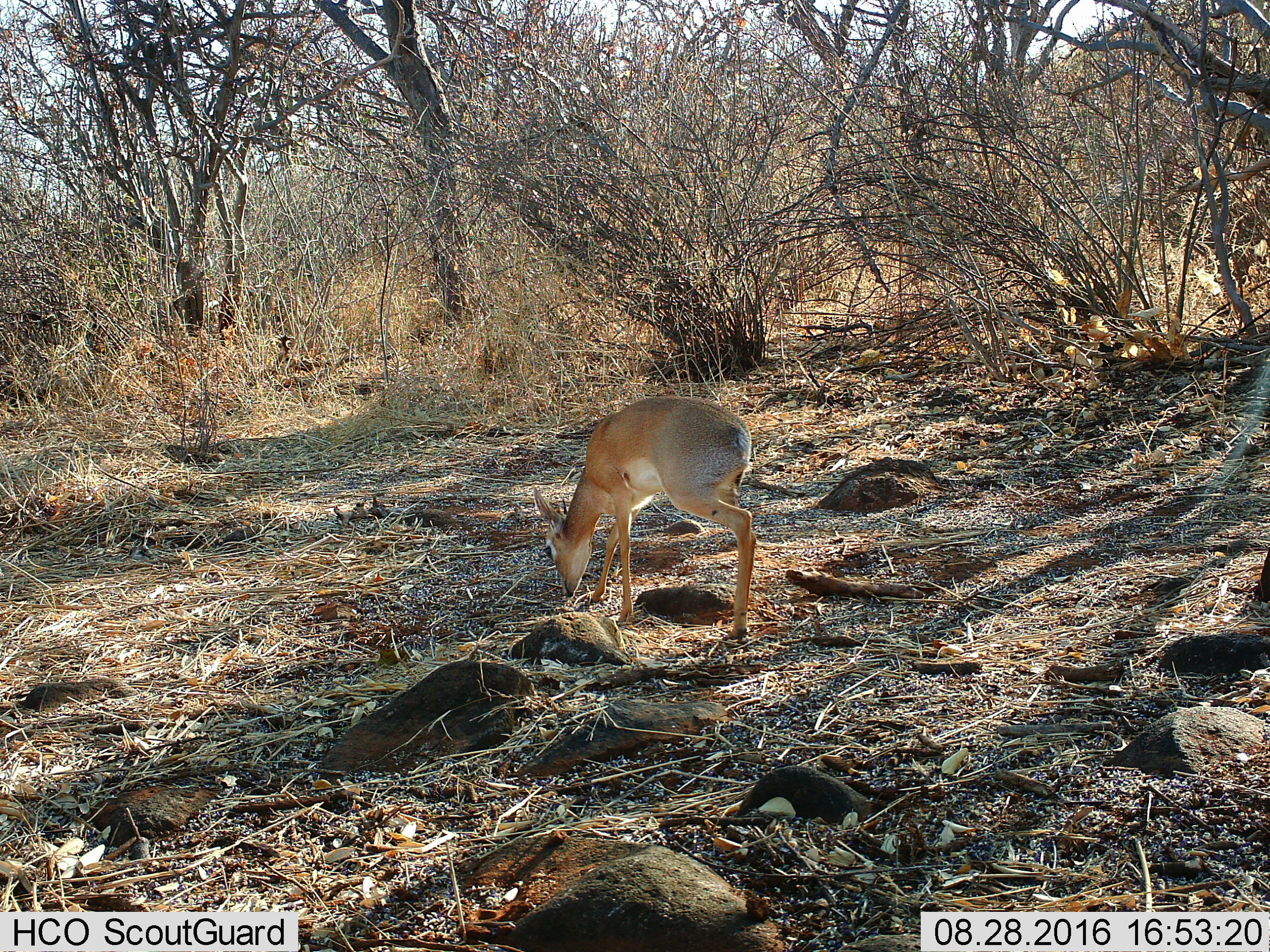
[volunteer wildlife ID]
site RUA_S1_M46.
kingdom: Animalia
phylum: Chordata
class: Mammalia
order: Artiodactyla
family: Bovidae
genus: Madoqua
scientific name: Madoqua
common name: dik-dik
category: dikdik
Dikdik (dik-dik) (Madoqua), count 1. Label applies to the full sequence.